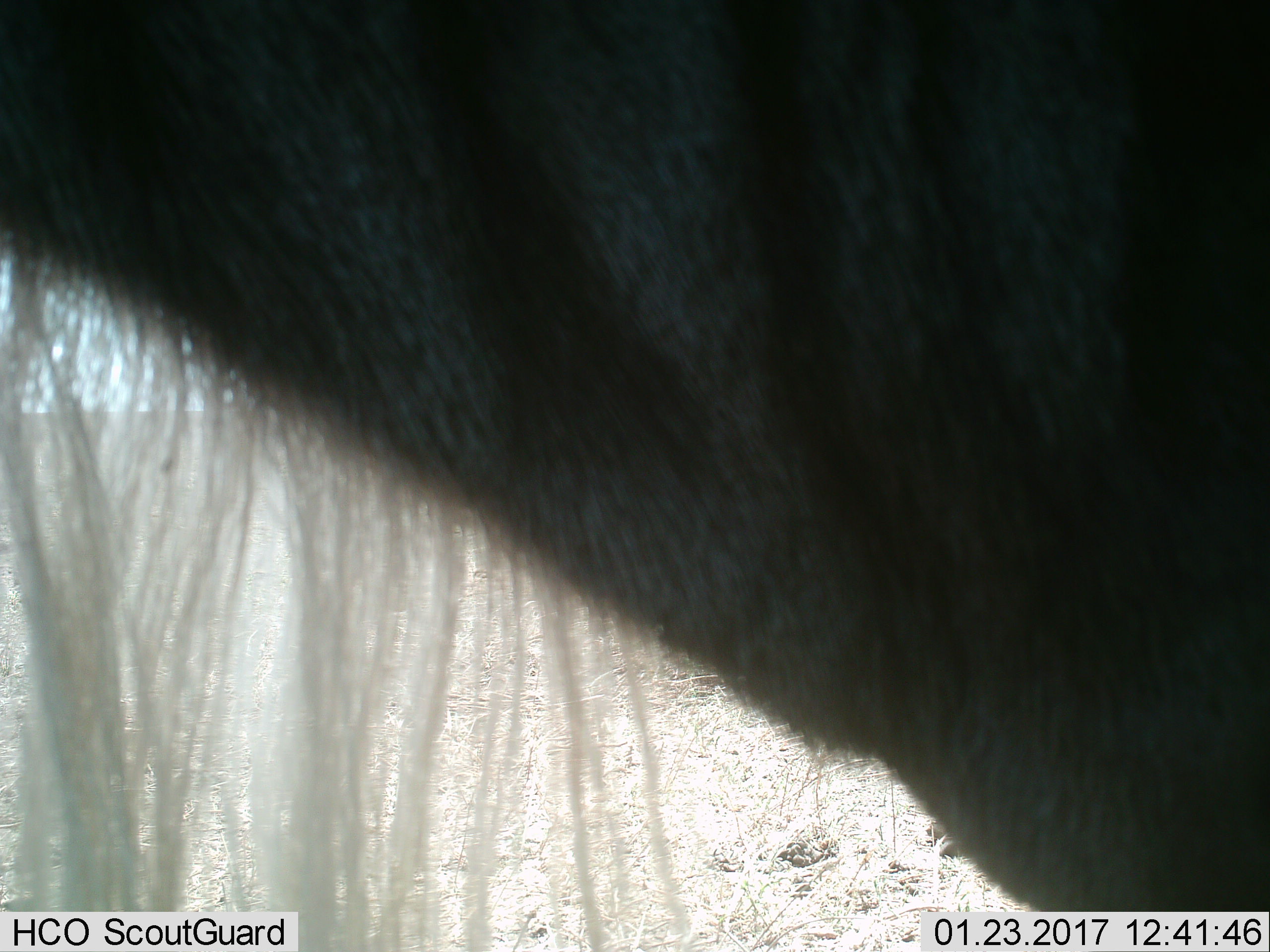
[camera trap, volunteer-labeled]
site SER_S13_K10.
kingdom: Animalia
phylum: Chordata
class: Mammalia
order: Artiodactyla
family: Bovidae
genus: Connochaetes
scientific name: Connochaetes taurinus taurinus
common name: blue wildebeest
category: wildebeestblue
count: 1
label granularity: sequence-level